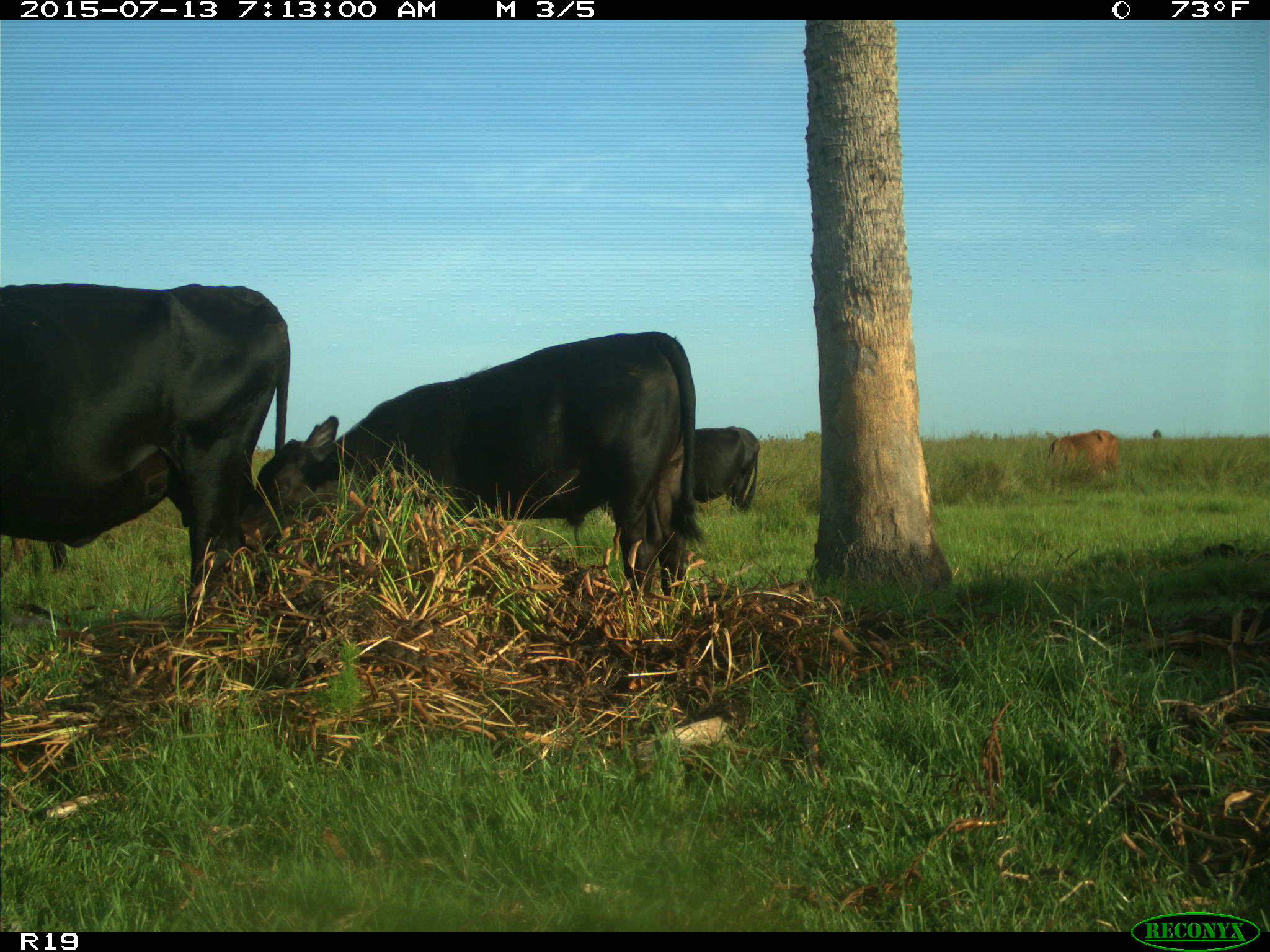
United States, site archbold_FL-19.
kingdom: Animalia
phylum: Chordata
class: Mammalia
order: Artiodactyla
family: Bovidae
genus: Bos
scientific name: Bos taurus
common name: domestic cow